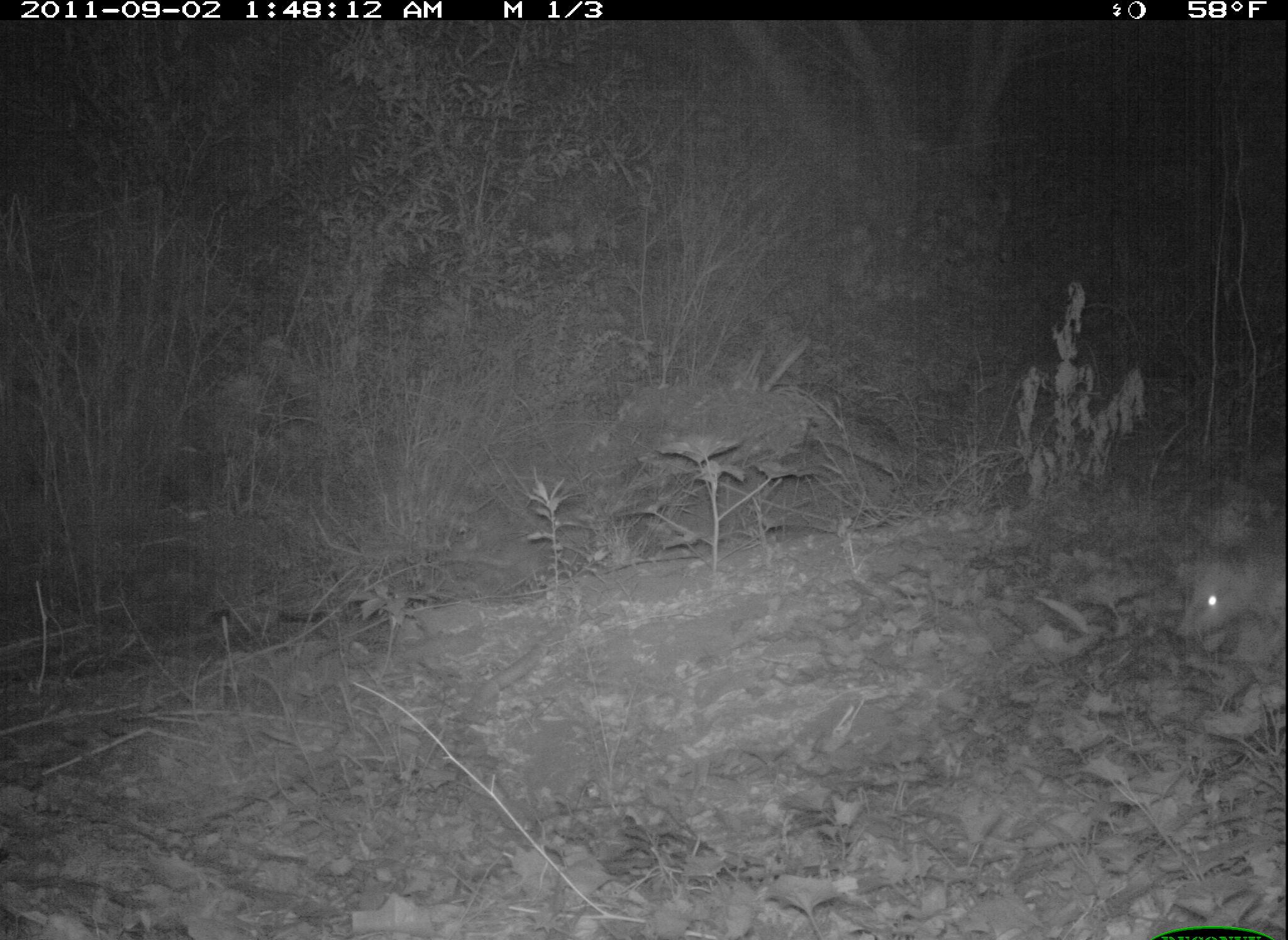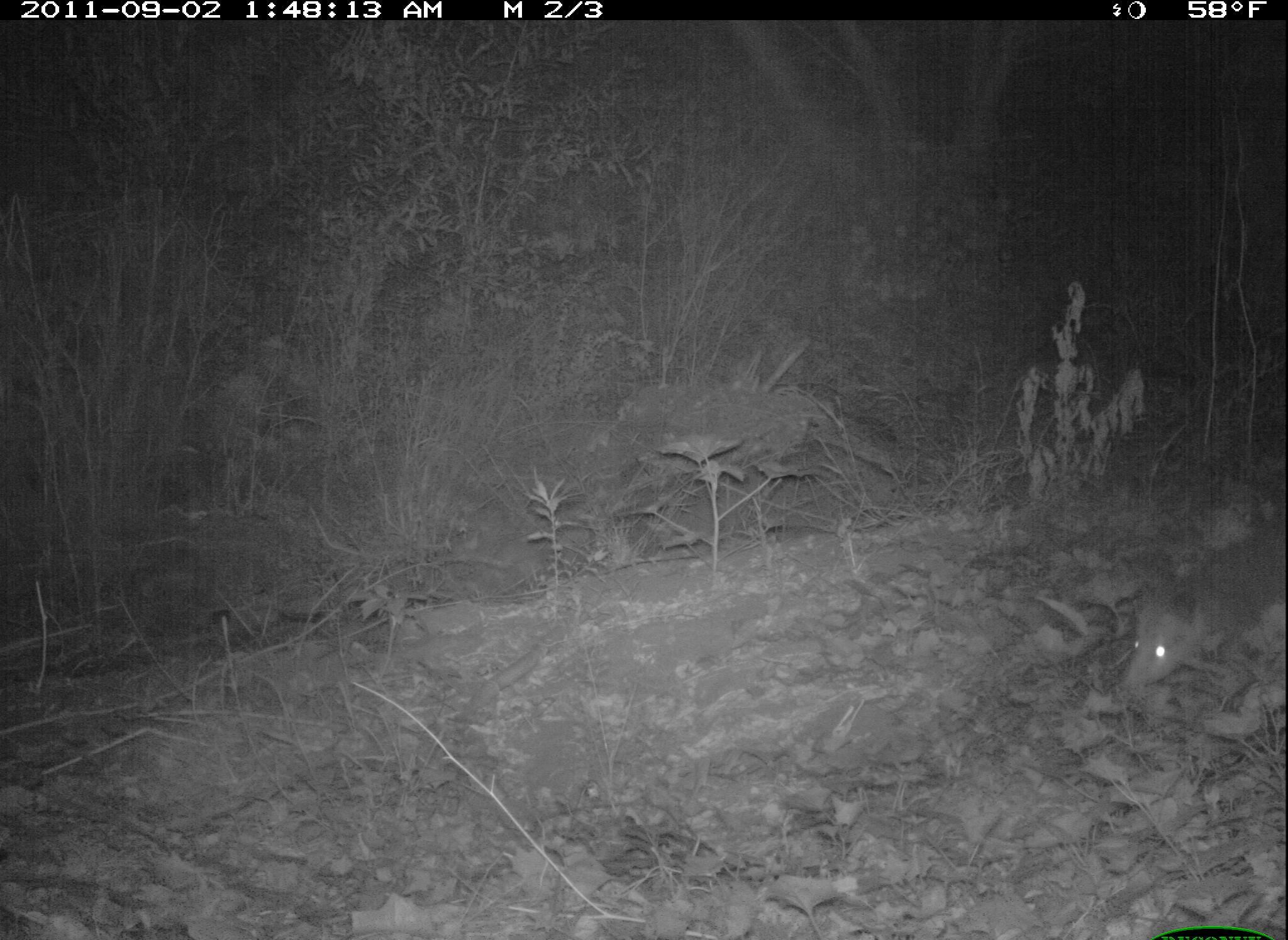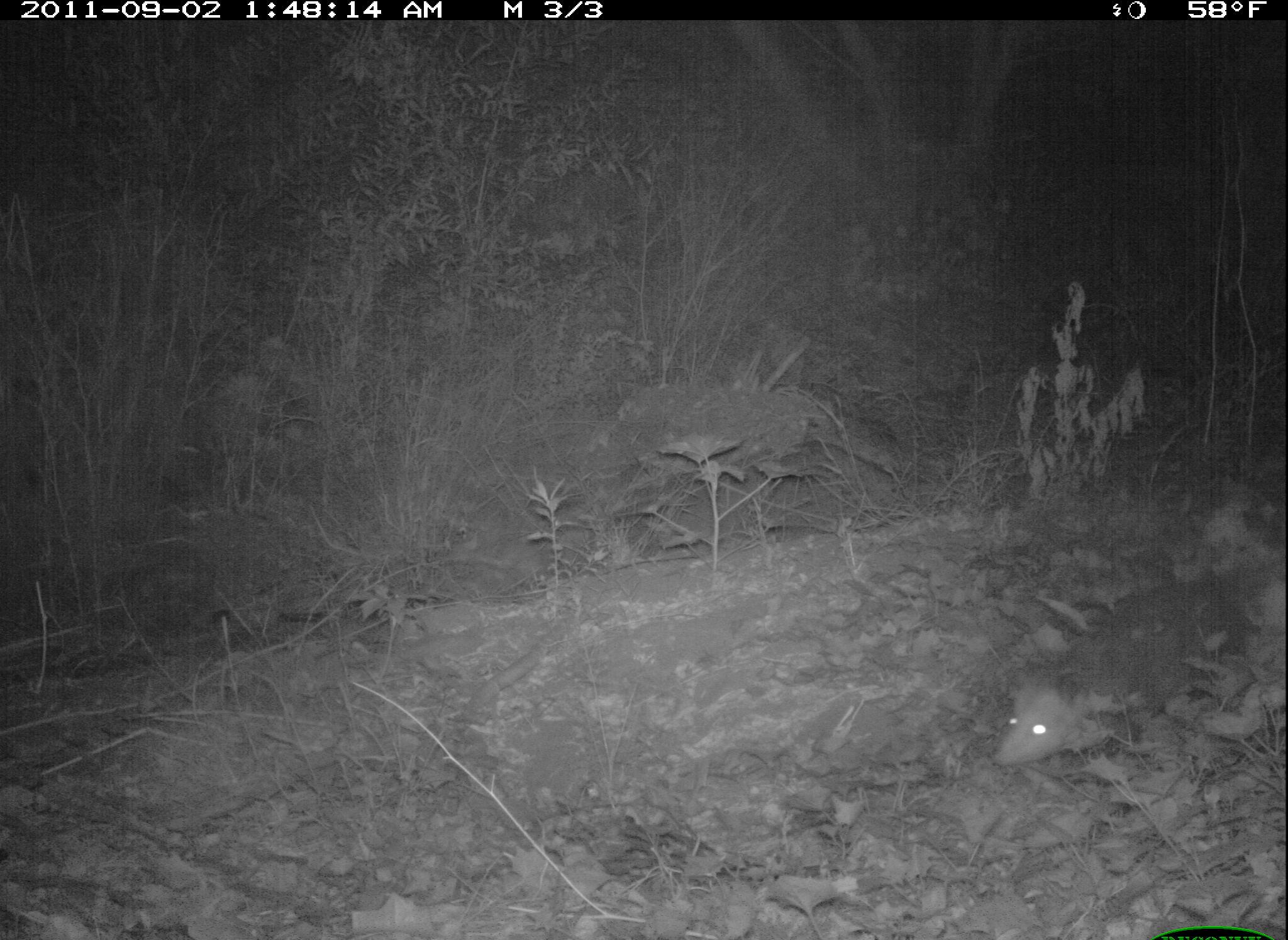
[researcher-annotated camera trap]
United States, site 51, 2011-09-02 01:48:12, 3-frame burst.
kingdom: Animalia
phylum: Chordata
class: Mammalia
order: Didelphimorphia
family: Didelphidae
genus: Didelphis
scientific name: Didelphis virginiana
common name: virginia opossum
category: opossum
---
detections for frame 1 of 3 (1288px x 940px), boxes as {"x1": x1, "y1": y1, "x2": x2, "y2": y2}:
opossum: {"x1": 1151, "y1": 523, "x2": 1287, "y2": 682}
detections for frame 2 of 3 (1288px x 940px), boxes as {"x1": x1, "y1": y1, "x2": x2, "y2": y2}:
opossum: {"x1": 1124, "y1": 523, "x2": 1277, "y2": 710}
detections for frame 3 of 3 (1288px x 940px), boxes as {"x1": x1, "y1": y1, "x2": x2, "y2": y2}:
opossum: {"x1": 964, "y1": 598, "x2": 1264, "y2": 783}